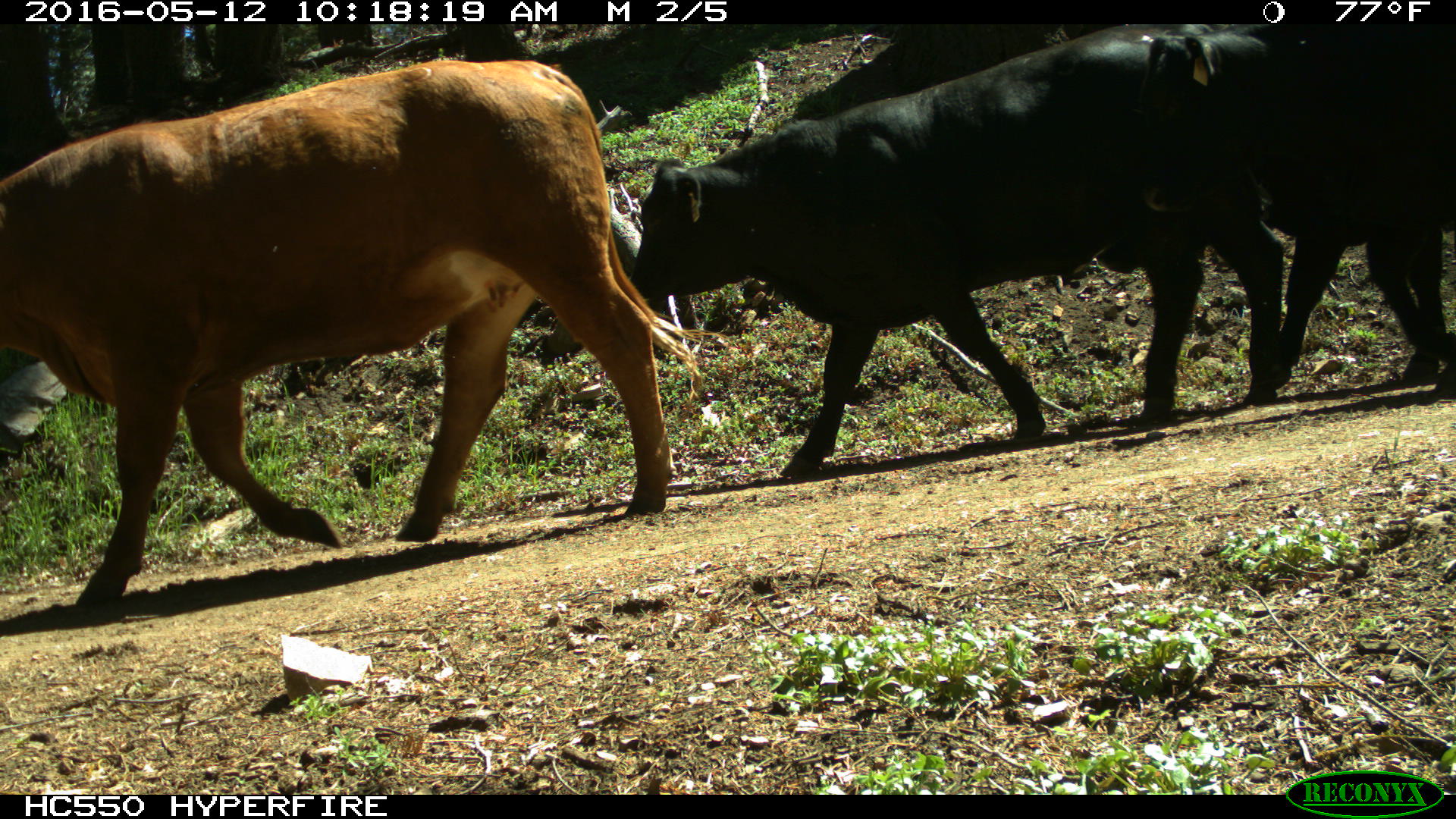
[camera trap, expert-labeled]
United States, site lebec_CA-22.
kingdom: Animalia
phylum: Chordata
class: Mammalia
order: Artiodactyla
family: Bovidae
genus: Bos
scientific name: Bos taurus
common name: domestic cow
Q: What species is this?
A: Bos taurus (domestic cow).